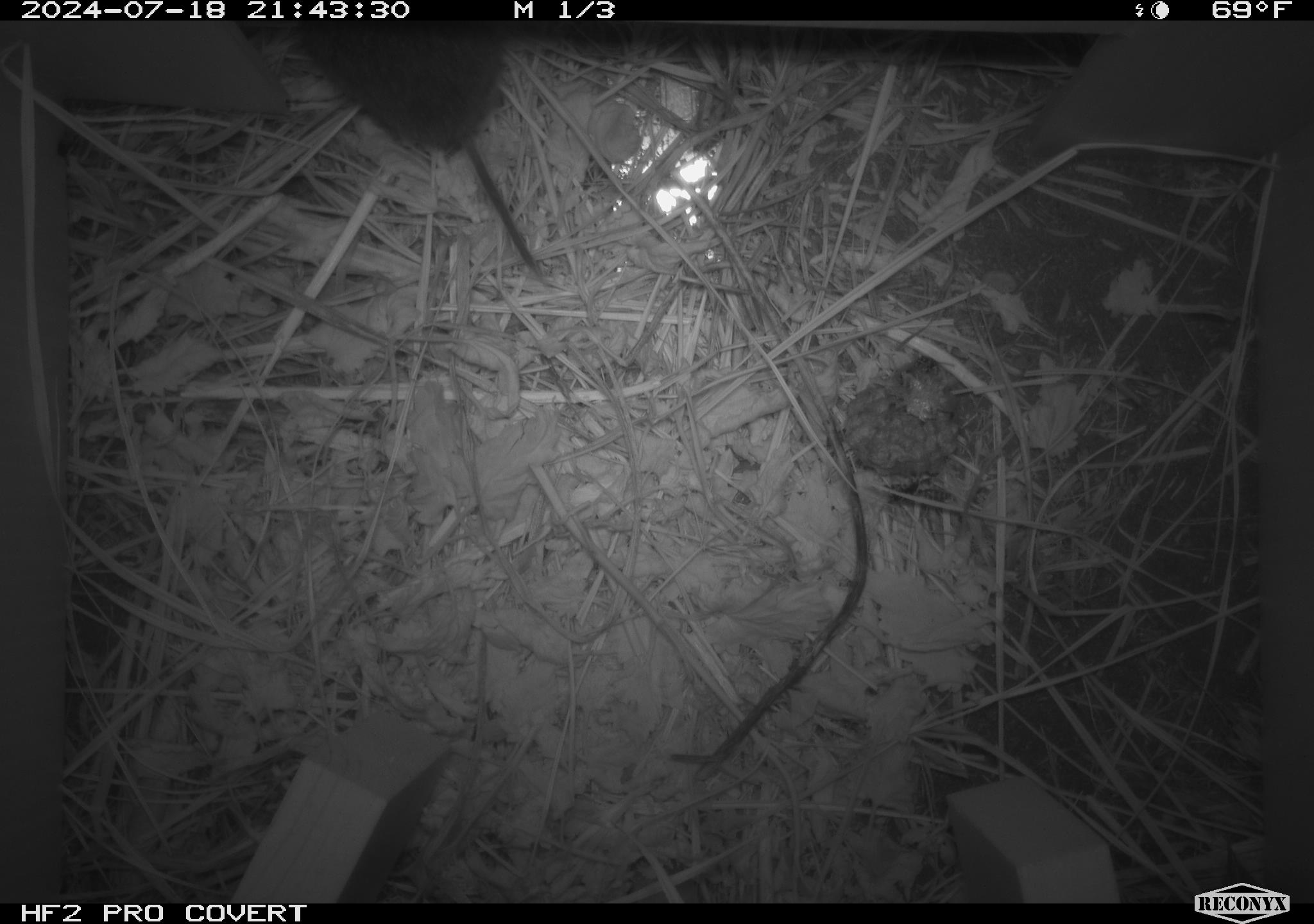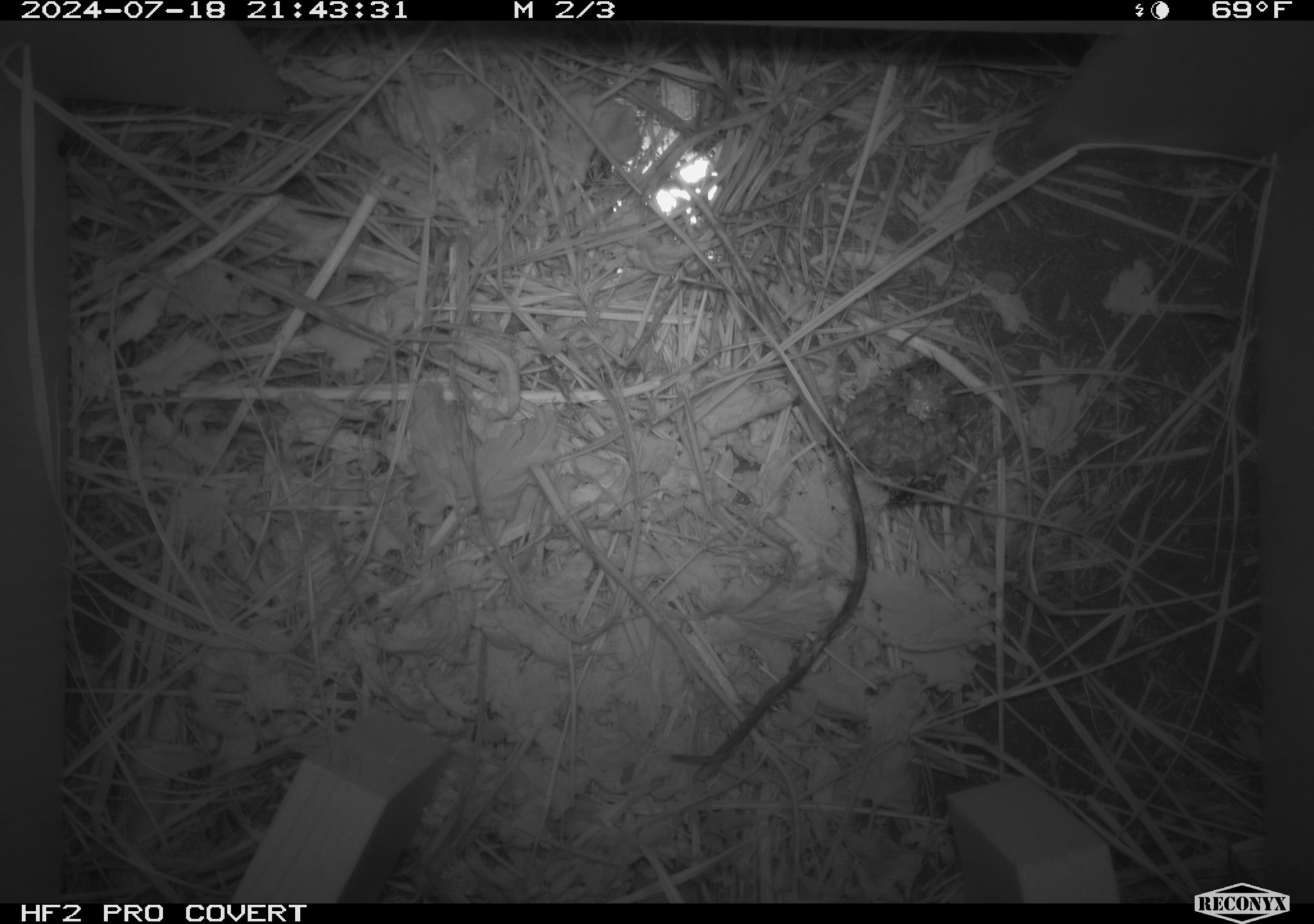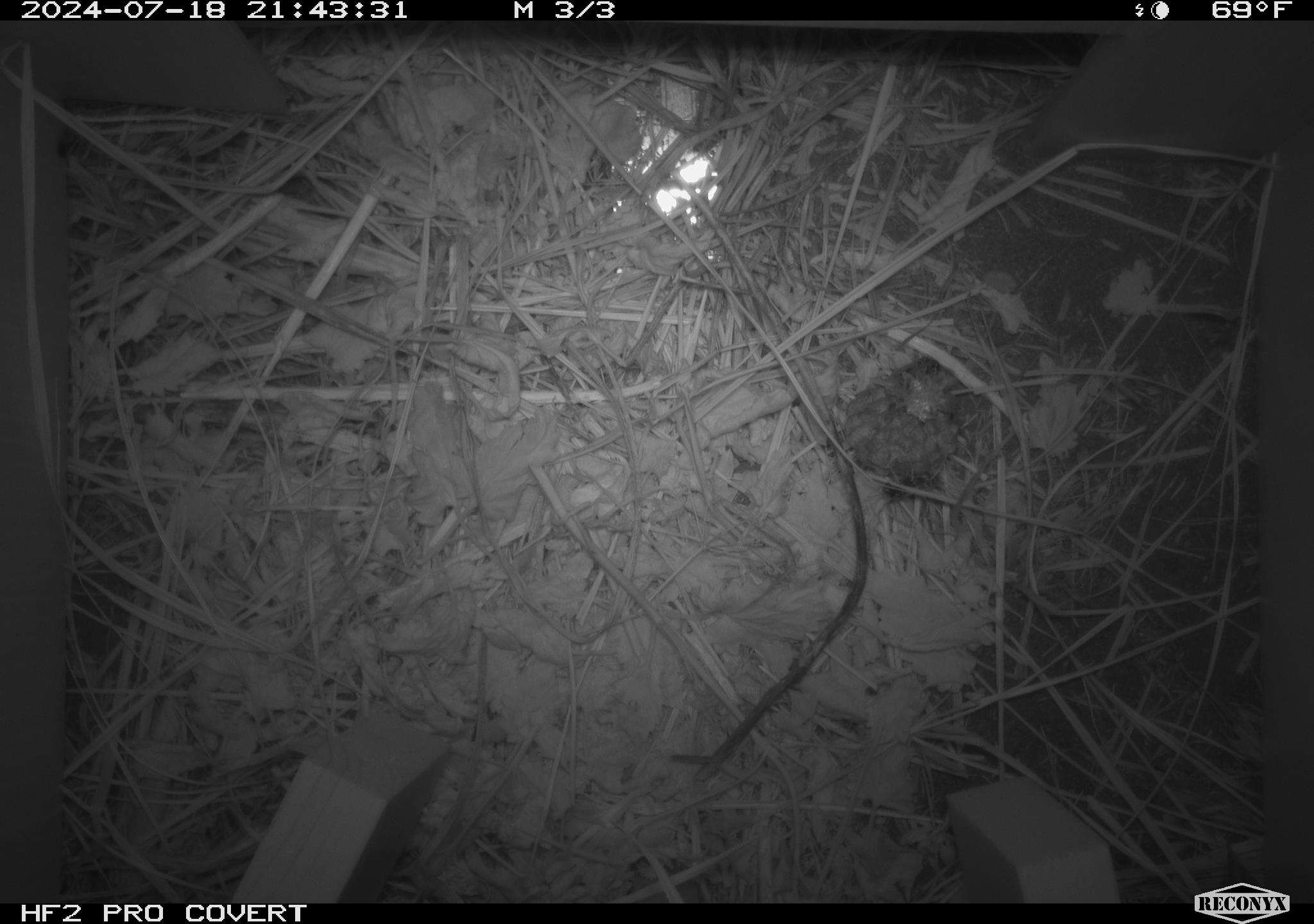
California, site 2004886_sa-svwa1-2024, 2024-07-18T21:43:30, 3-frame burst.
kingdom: Animalia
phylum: Chordata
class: Mammalia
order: Rodentia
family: Cricetidae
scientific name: Arvicolinae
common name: voles, lemmings, and muskrats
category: arvicolinae subfamily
Arvicolinae subfamily (voles, lemmings, and muskrats) (Arvicolinae).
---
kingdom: Animalia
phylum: Arthropoda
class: Insecta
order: Hymenoptera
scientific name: Hymenoptera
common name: ants, bees, wasps, and sawflies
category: hymenoptera order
Hymenoptera order (ants, bees, wasps, and sawflies) (Hymenoptera).